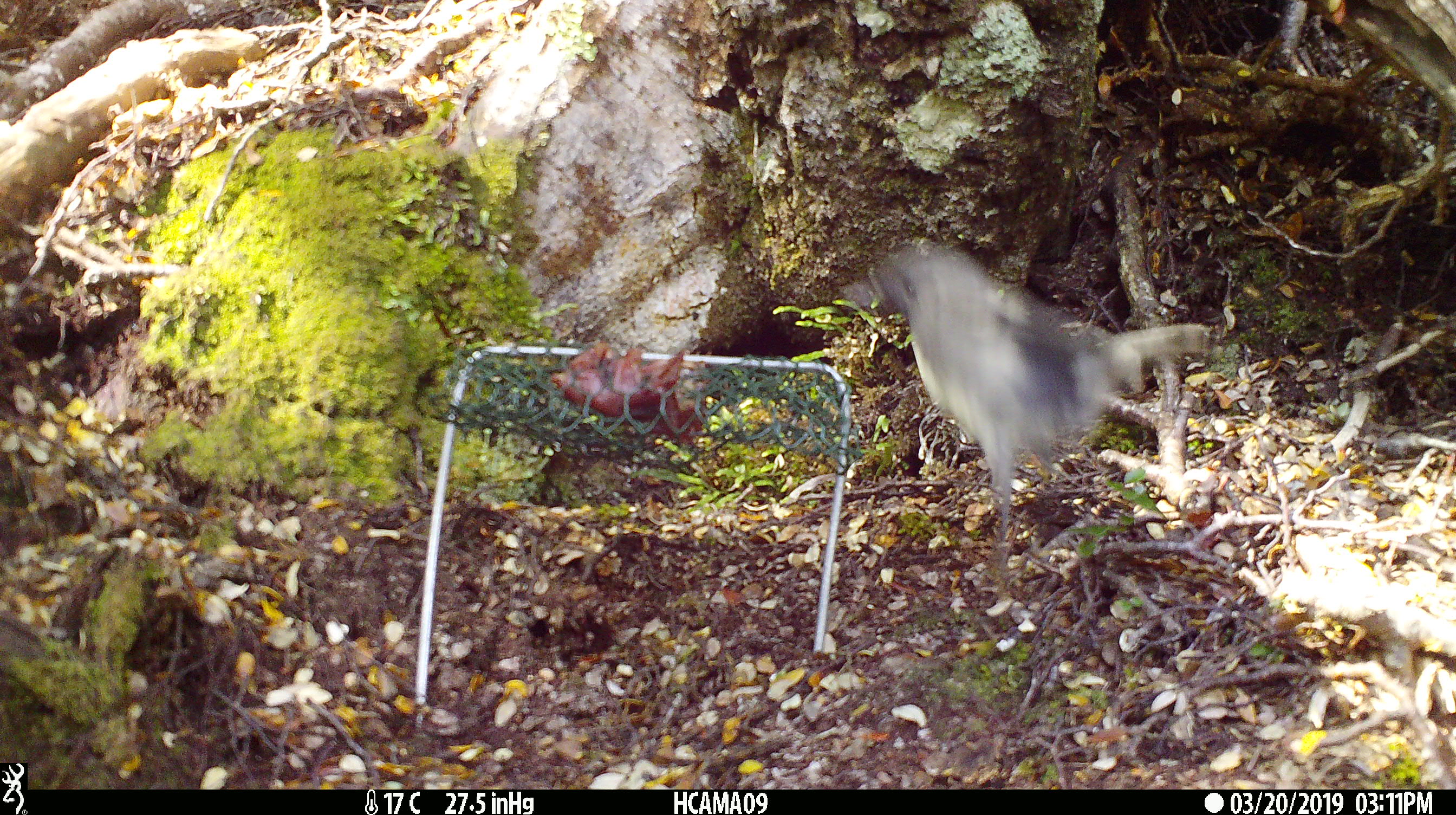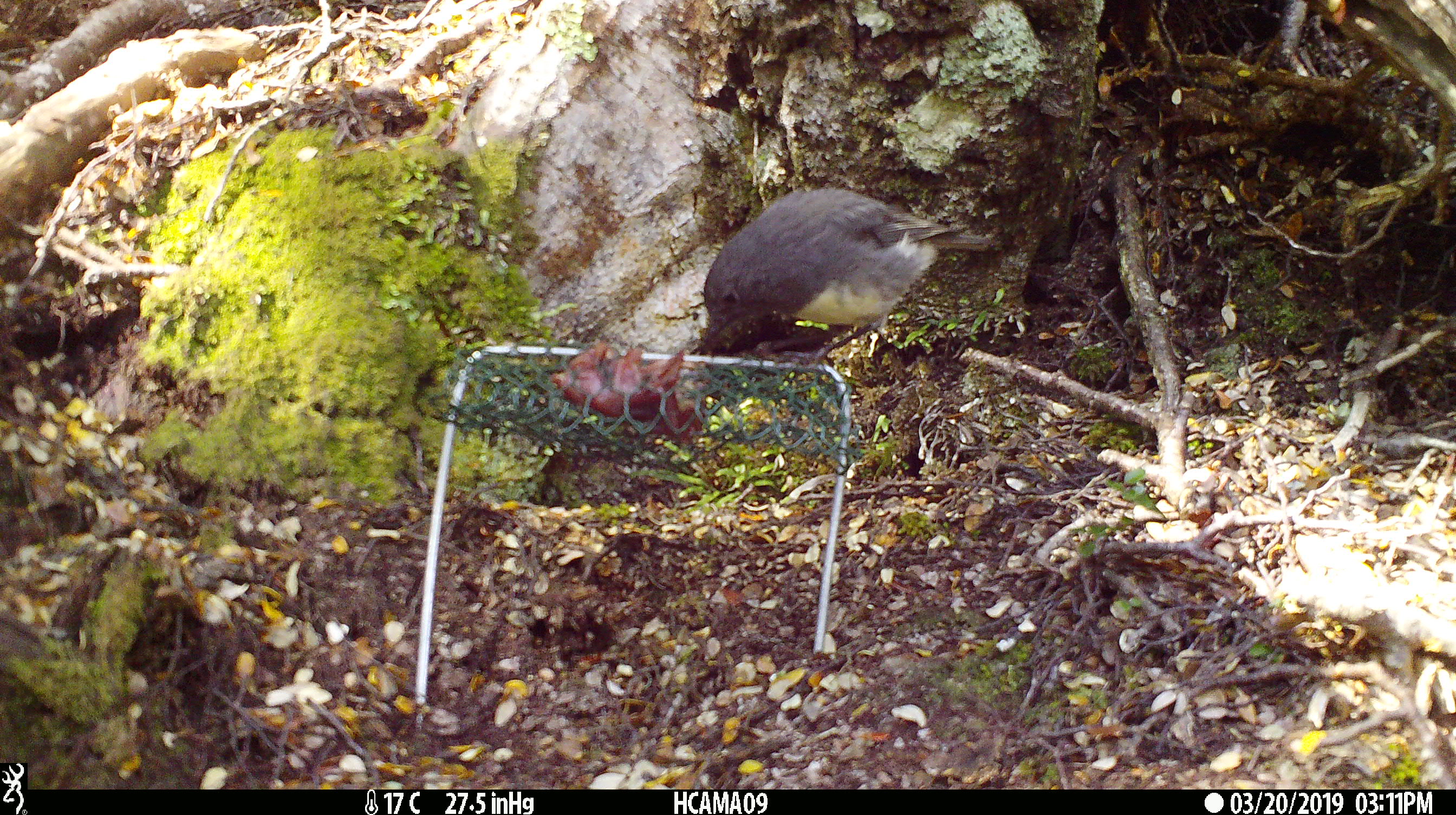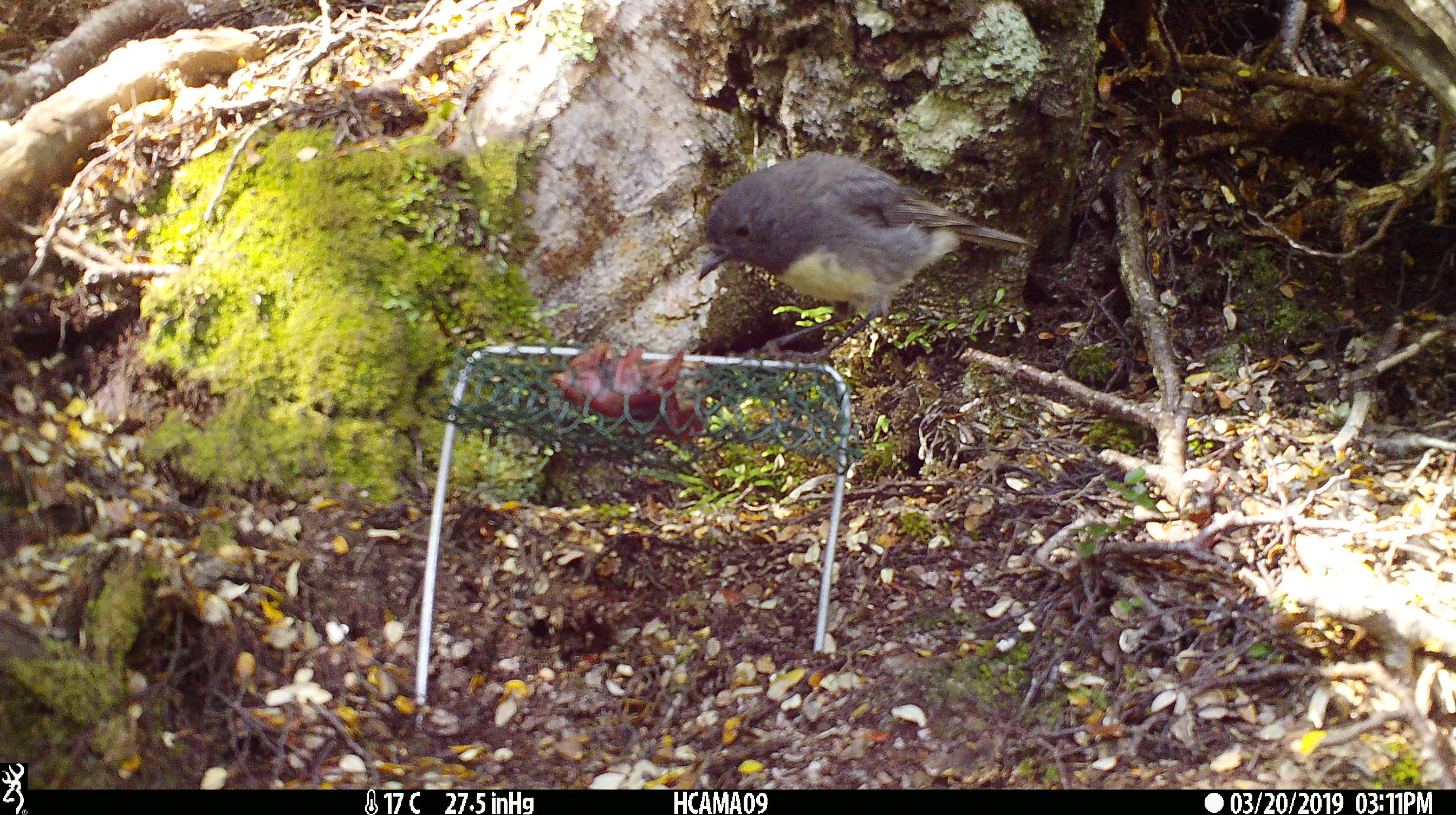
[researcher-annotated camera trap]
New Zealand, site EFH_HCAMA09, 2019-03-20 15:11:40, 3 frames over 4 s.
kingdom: Animalia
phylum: Chordata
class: Aves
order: Passeriformes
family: Petroicidae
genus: Petroica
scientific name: Petroica australis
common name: new zealand robin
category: robin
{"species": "robin (new zealand robin) (Petroica australis)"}